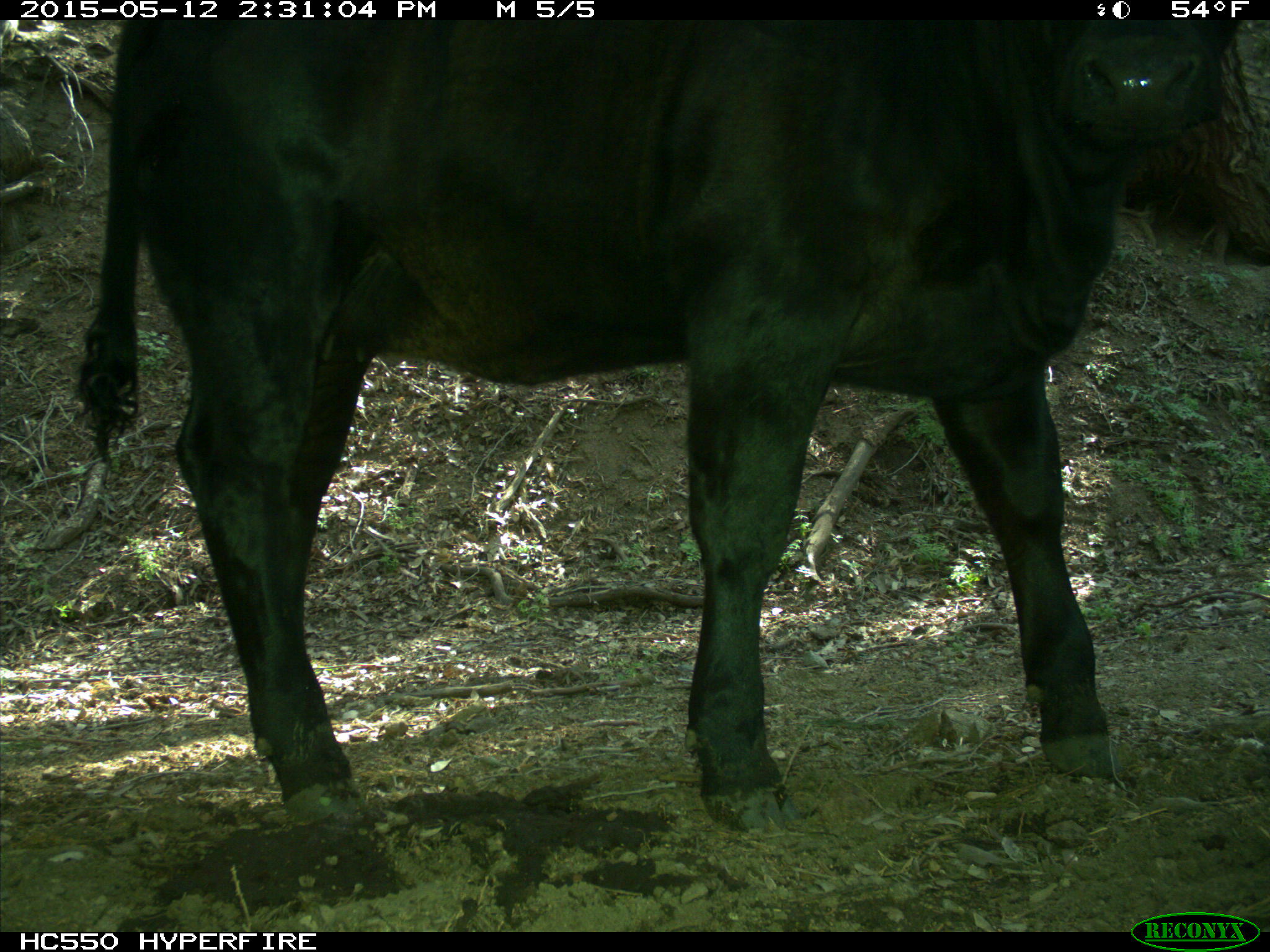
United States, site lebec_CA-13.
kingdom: Animalia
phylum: Chordata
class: Mammalia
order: Artiodactyla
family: Bovidae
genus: Bos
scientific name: Bos taurus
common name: domestic cow